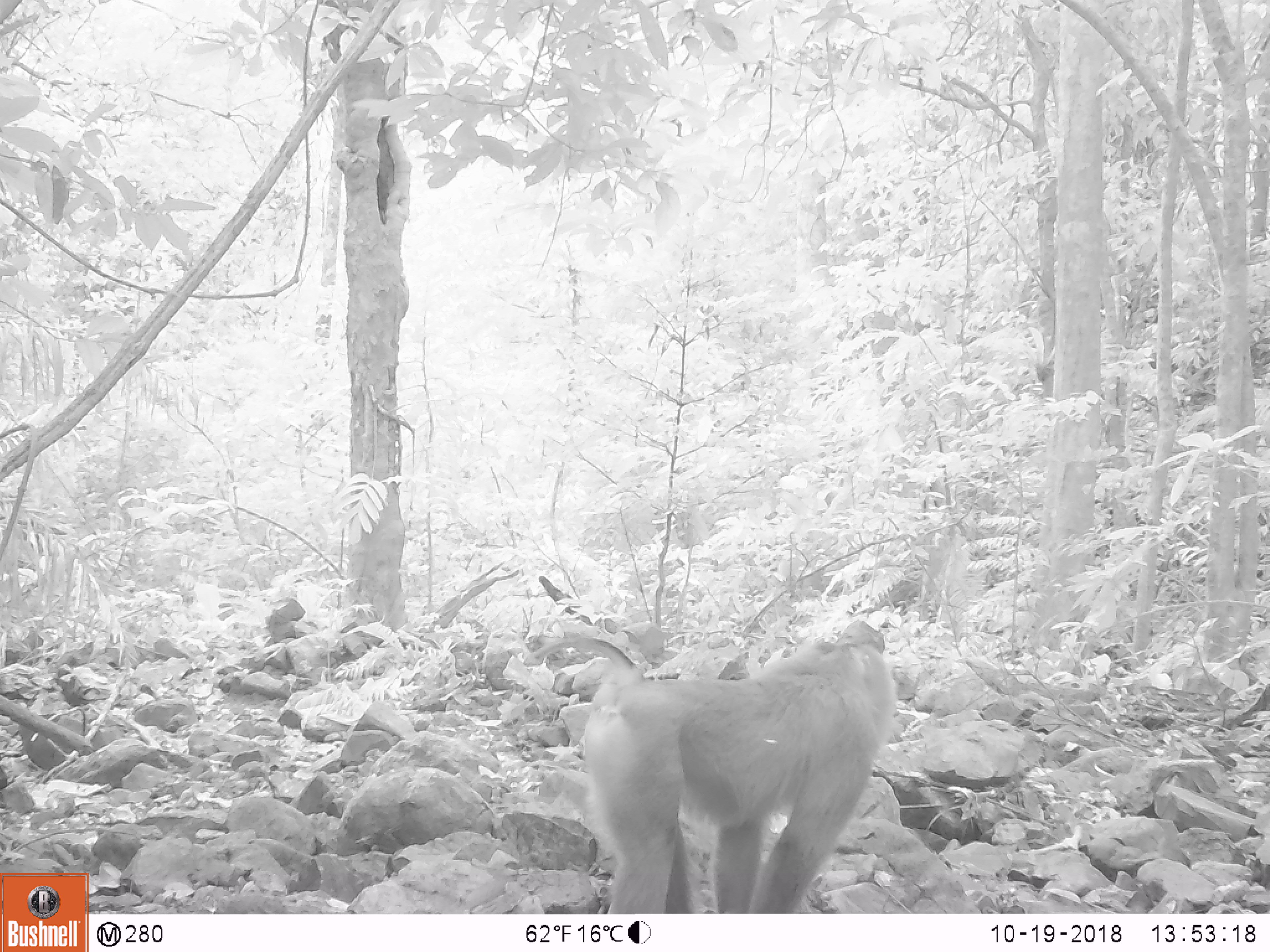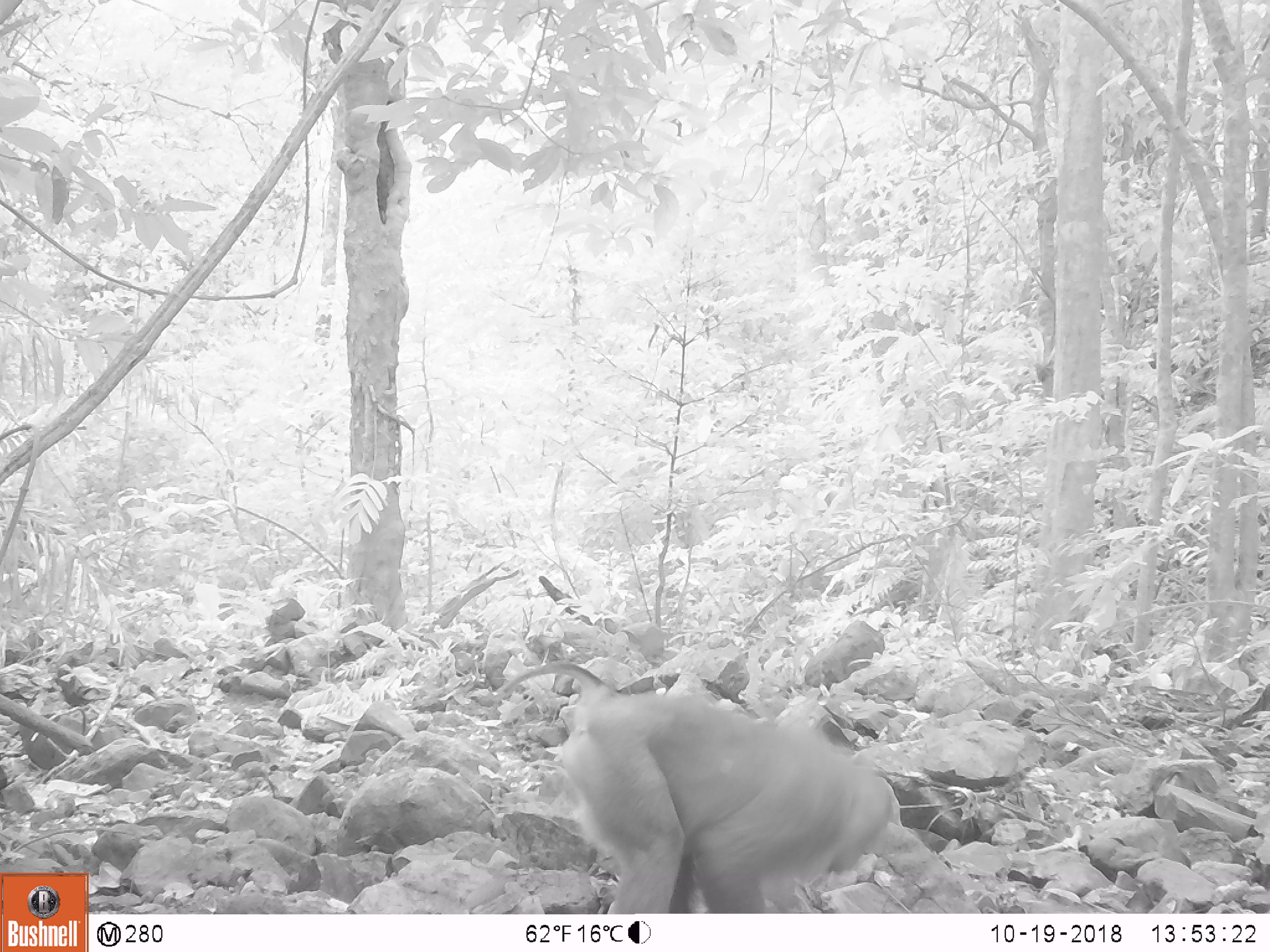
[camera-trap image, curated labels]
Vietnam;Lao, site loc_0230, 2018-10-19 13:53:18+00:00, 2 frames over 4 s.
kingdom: Animalia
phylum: Chordata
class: Mammalia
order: Primates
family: Cercopithecidae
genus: Macaca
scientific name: Macaca nemestrina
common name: pig-tailed macaque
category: pig tailed macaque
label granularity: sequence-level